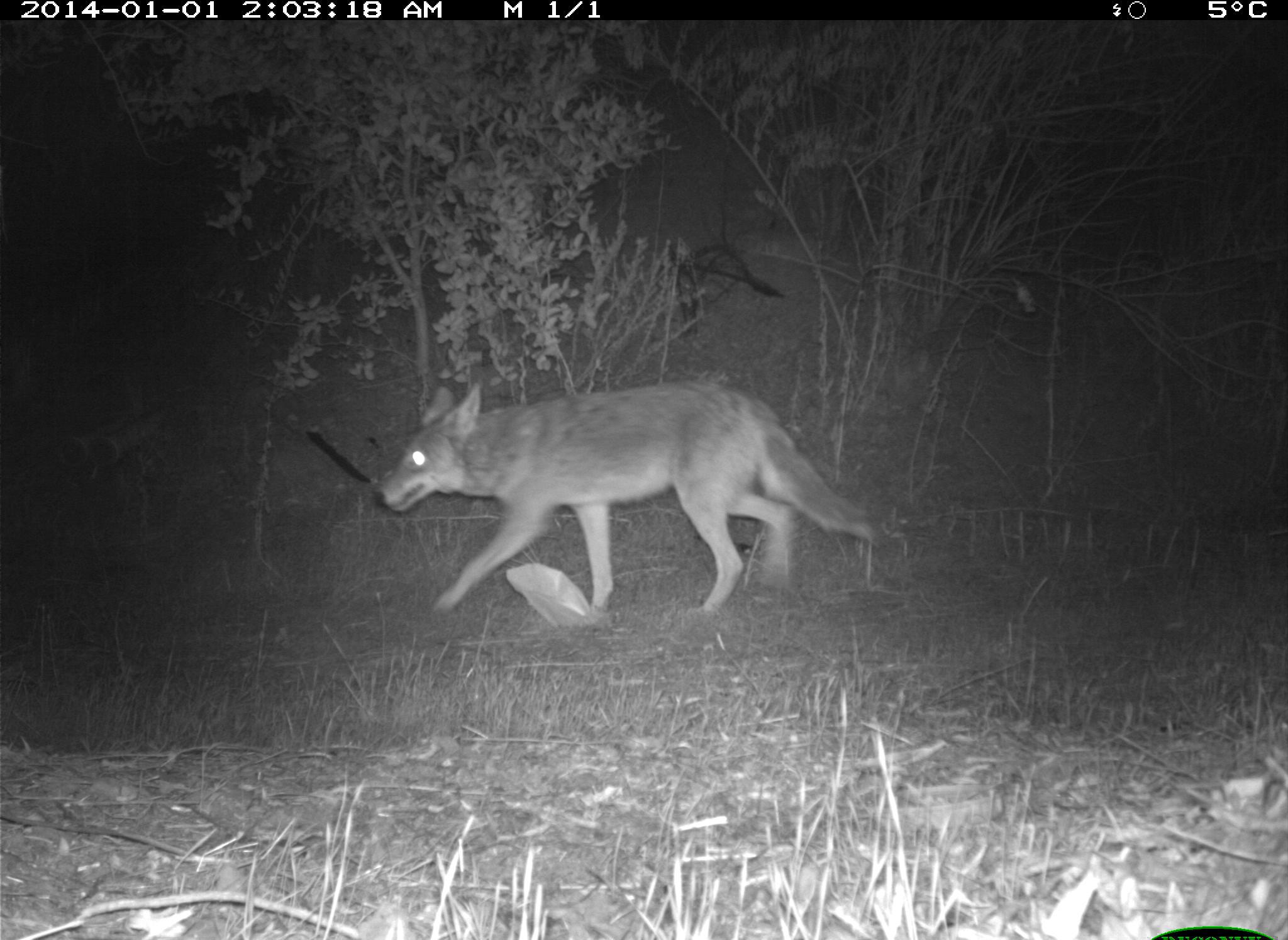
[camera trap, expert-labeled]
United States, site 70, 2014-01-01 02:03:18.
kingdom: Animalia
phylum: Chordata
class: Mammalia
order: Carnivora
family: Canidae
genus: Canis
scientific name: Canis latrans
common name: coyote